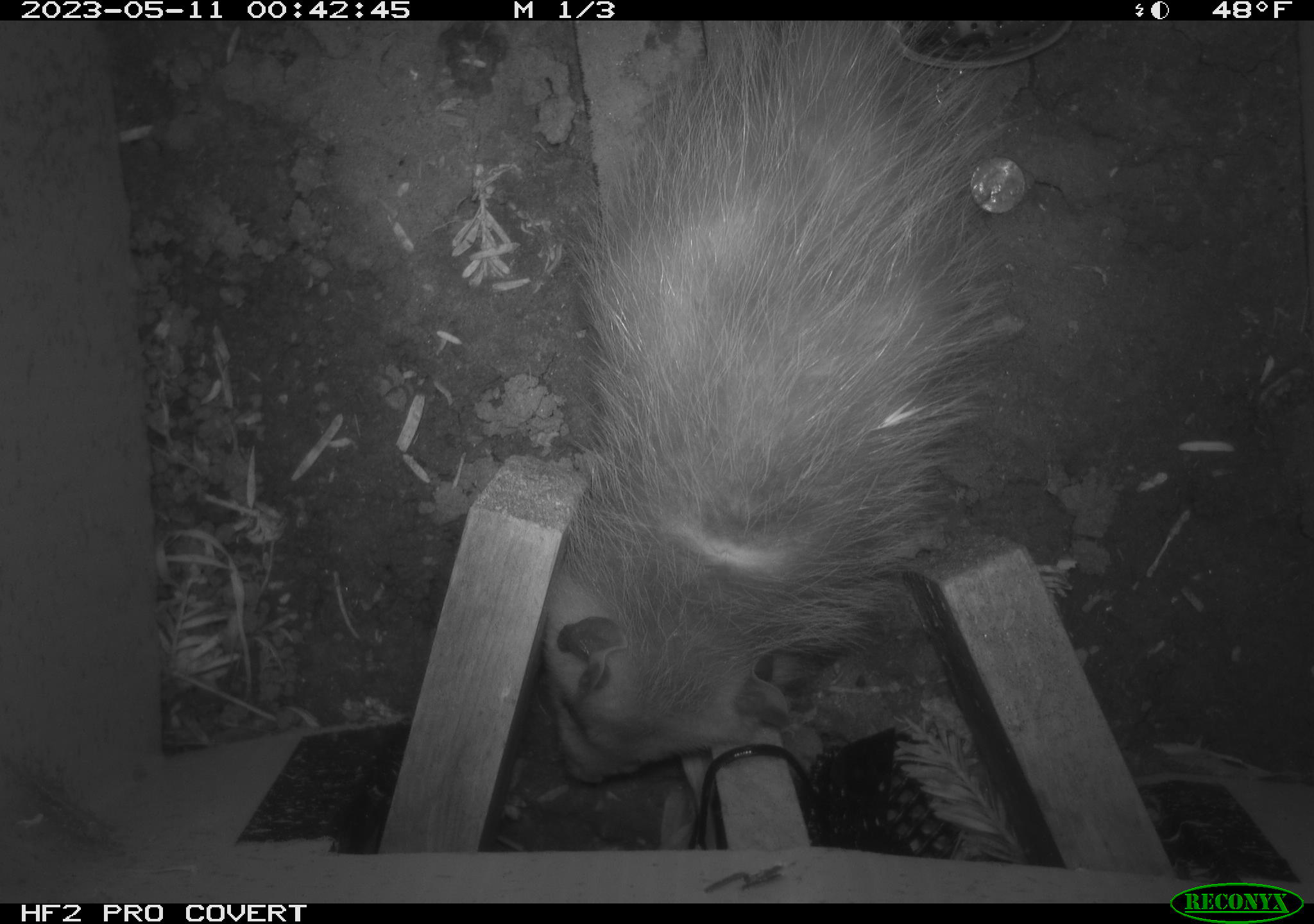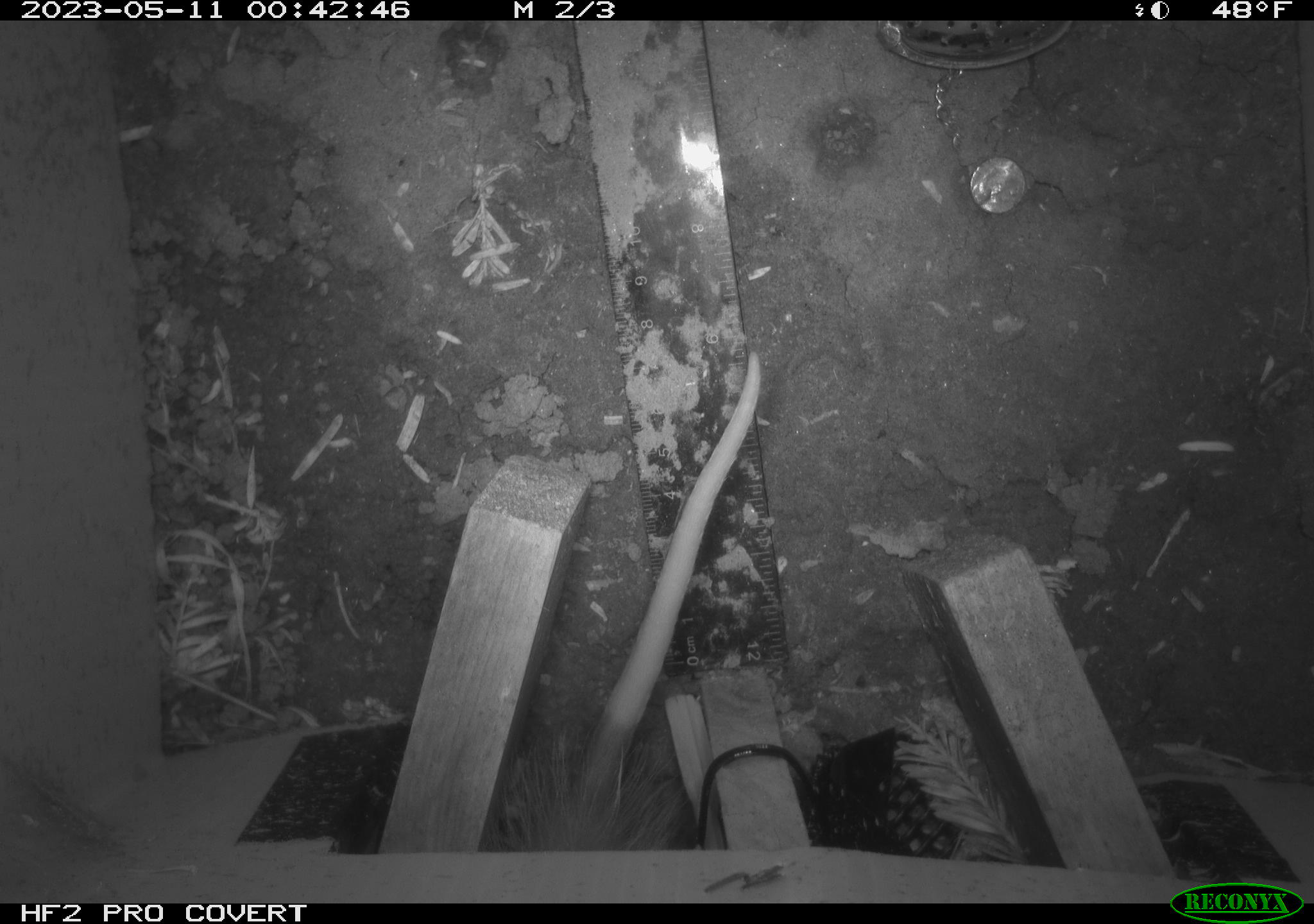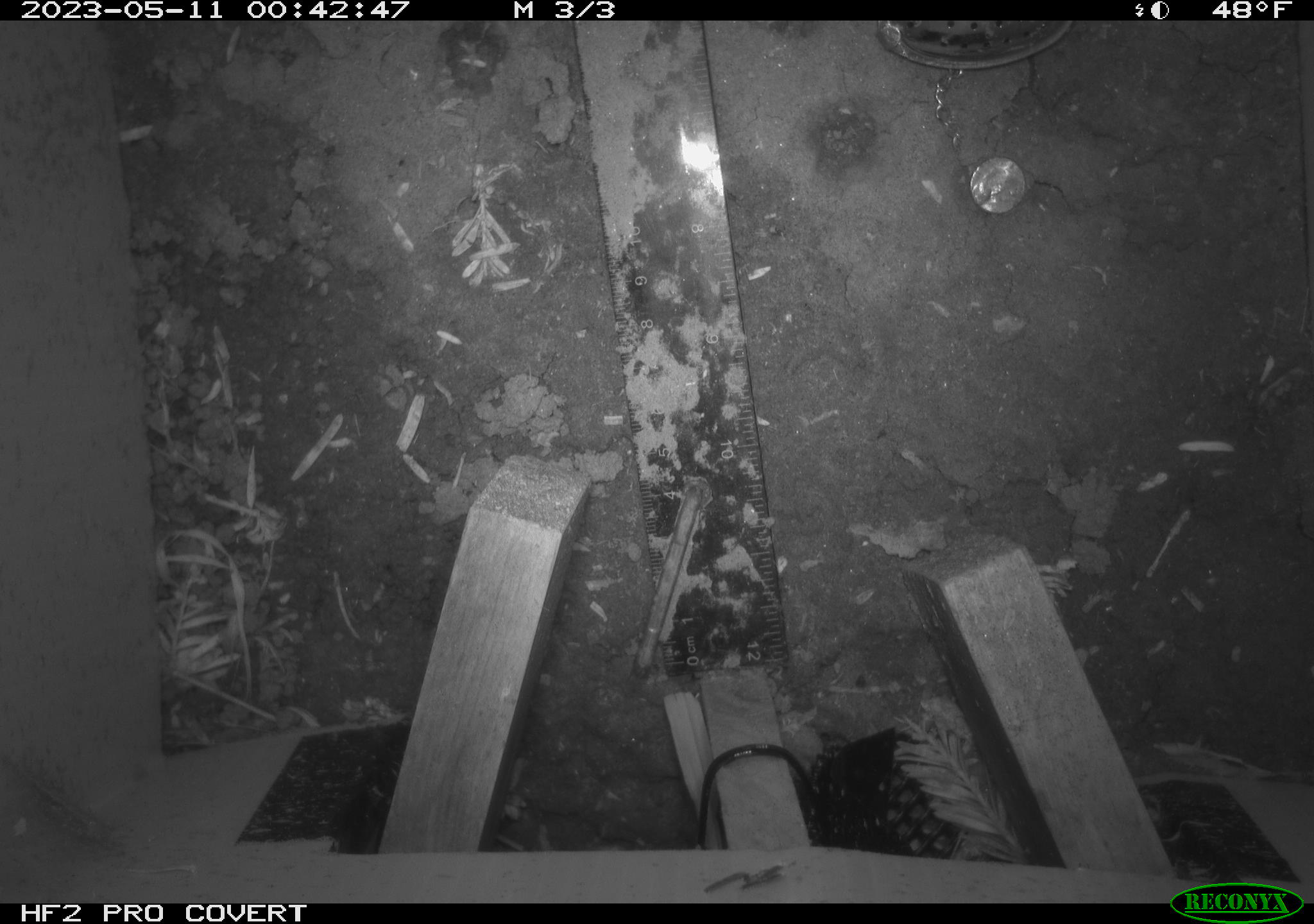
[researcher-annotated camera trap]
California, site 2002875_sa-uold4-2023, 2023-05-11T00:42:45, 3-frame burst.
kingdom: Animalia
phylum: Chordata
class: Mammalia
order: Didelphimorphia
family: Didelphidae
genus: Didelphis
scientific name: Didelphis virginiana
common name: virginia opossum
Virginia opossum (Didelphis virginiana).